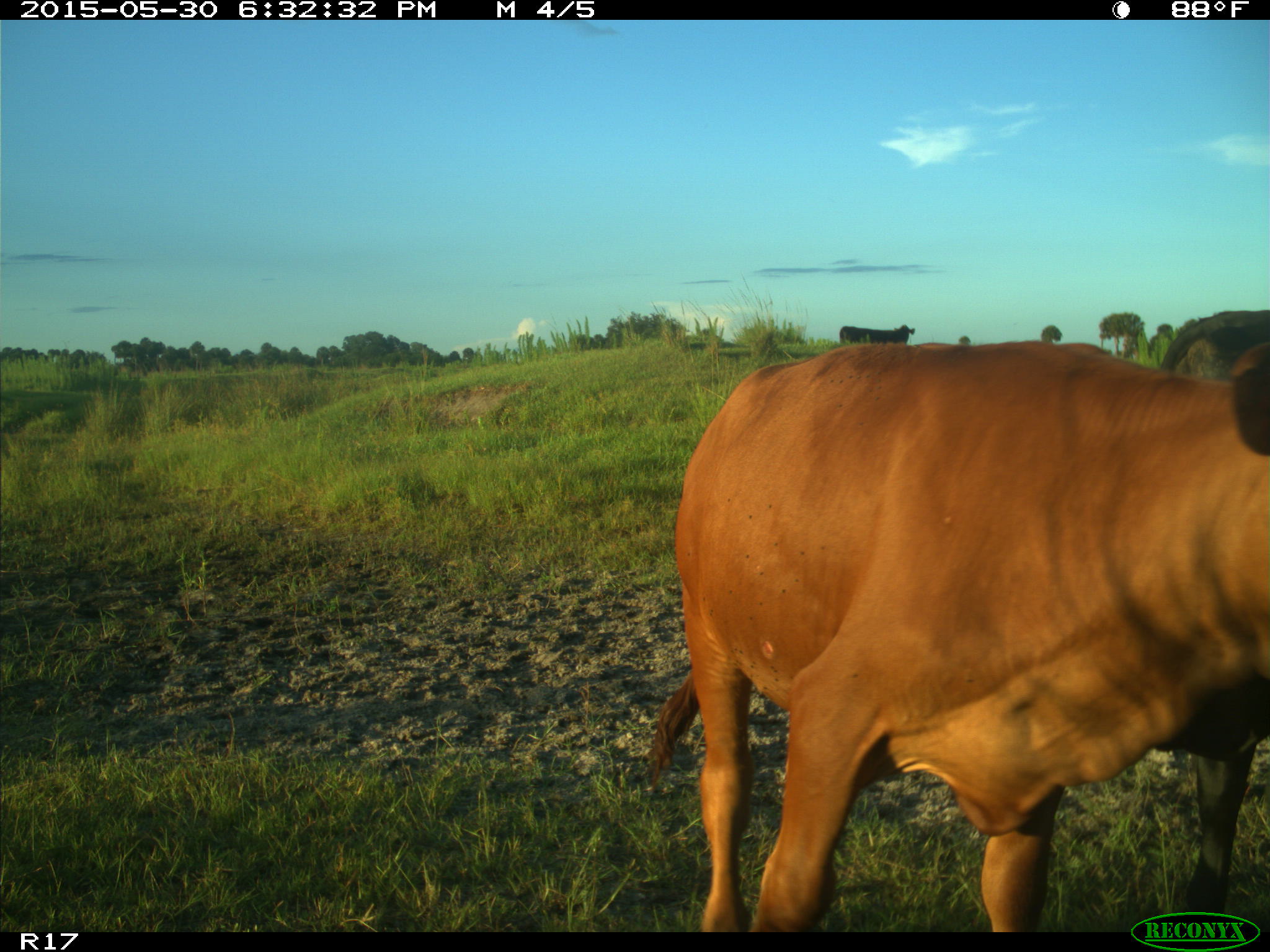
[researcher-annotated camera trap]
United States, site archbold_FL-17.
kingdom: Animalia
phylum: Chordata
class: Mammalia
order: Artiodactyla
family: Bovidae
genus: Bos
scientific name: Bos taurus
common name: domestic cow